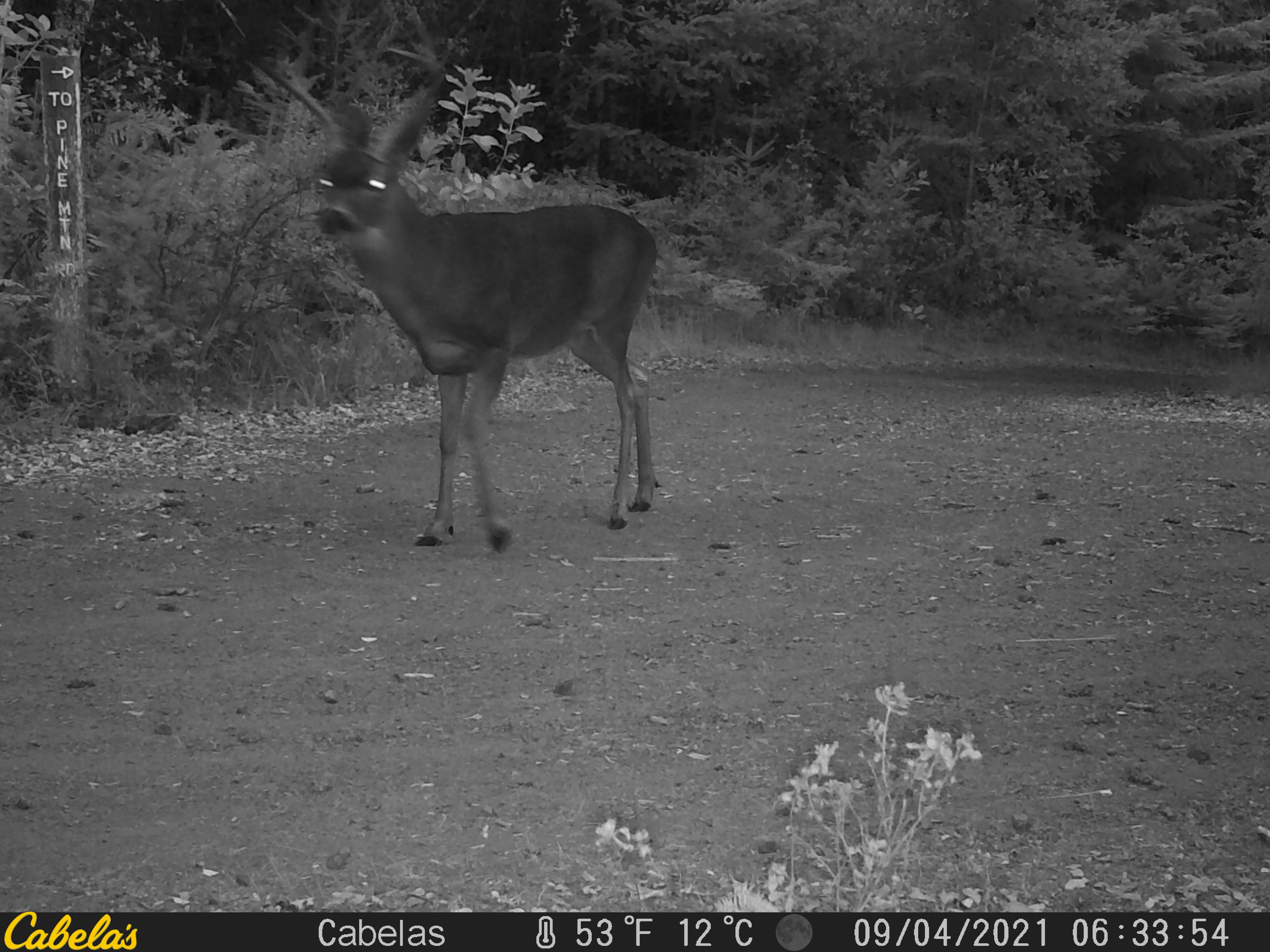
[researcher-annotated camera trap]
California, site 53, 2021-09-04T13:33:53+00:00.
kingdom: Animalia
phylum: Chordata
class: Mammalia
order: Artiodactyla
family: Cervidae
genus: Odocoileus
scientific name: Odocoileus hemionus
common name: mule deer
Mule deer (Odocoileus hemionus).